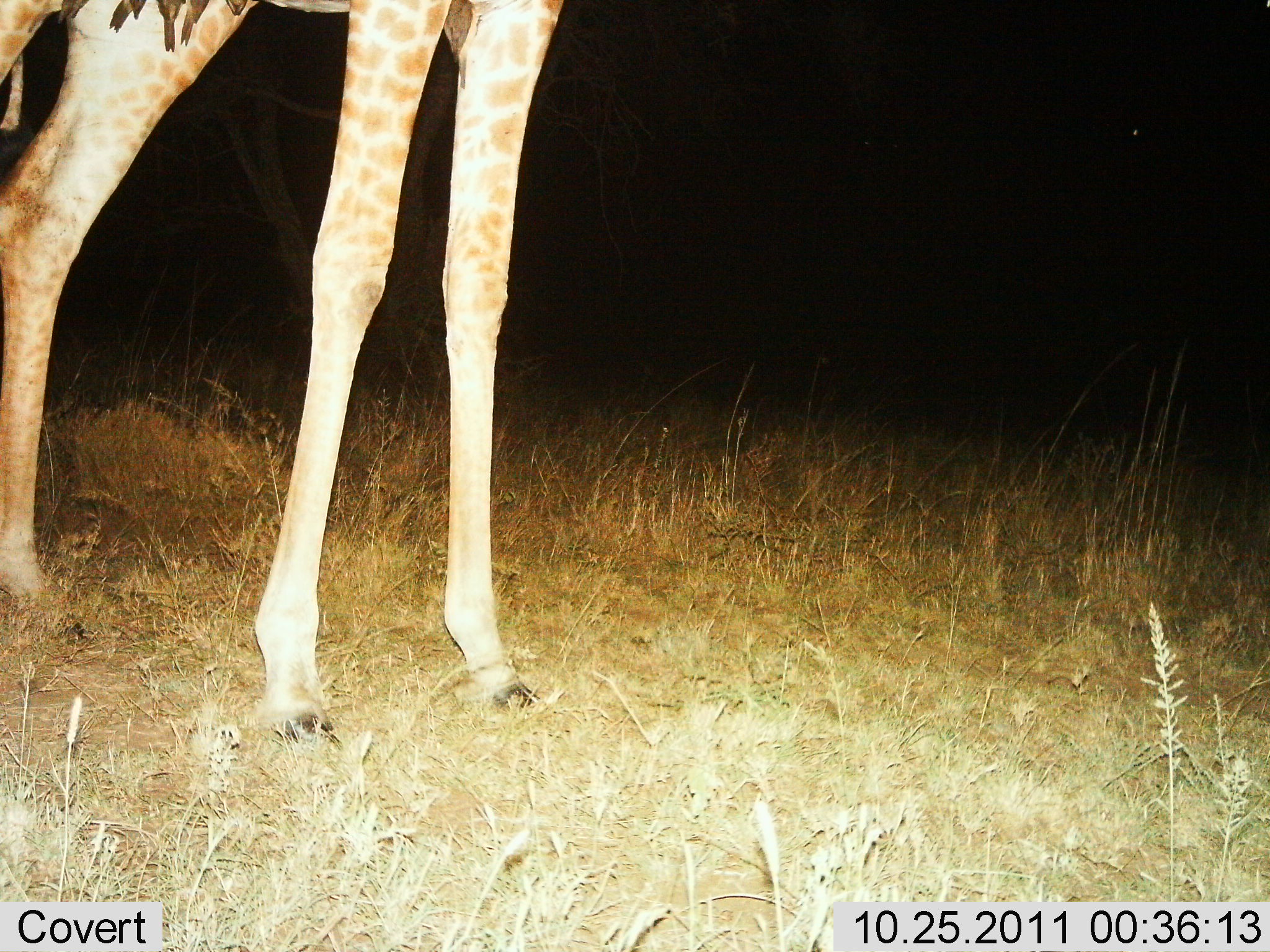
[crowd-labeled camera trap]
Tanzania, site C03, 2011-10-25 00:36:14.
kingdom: Animalia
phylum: Chordata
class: Mammalia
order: Artiodactyla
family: Giraffidae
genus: Giraffa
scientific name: Giraffa camelopardalis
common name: giraffe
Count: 1.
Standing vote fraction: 100%.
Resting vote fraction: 0%.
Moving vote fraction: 0%.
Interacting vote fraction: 0%.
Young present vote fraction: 8%.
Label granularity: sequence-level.